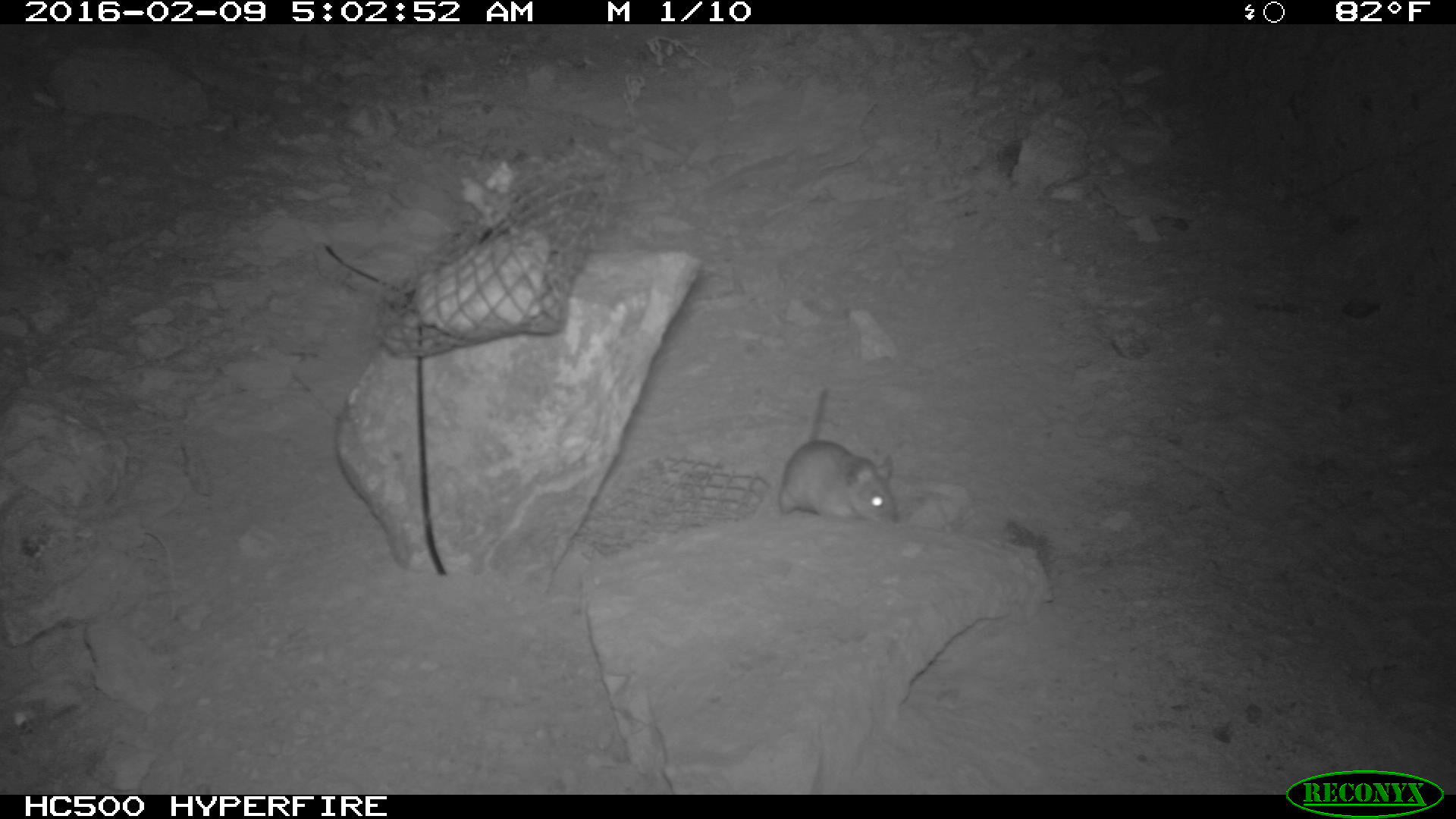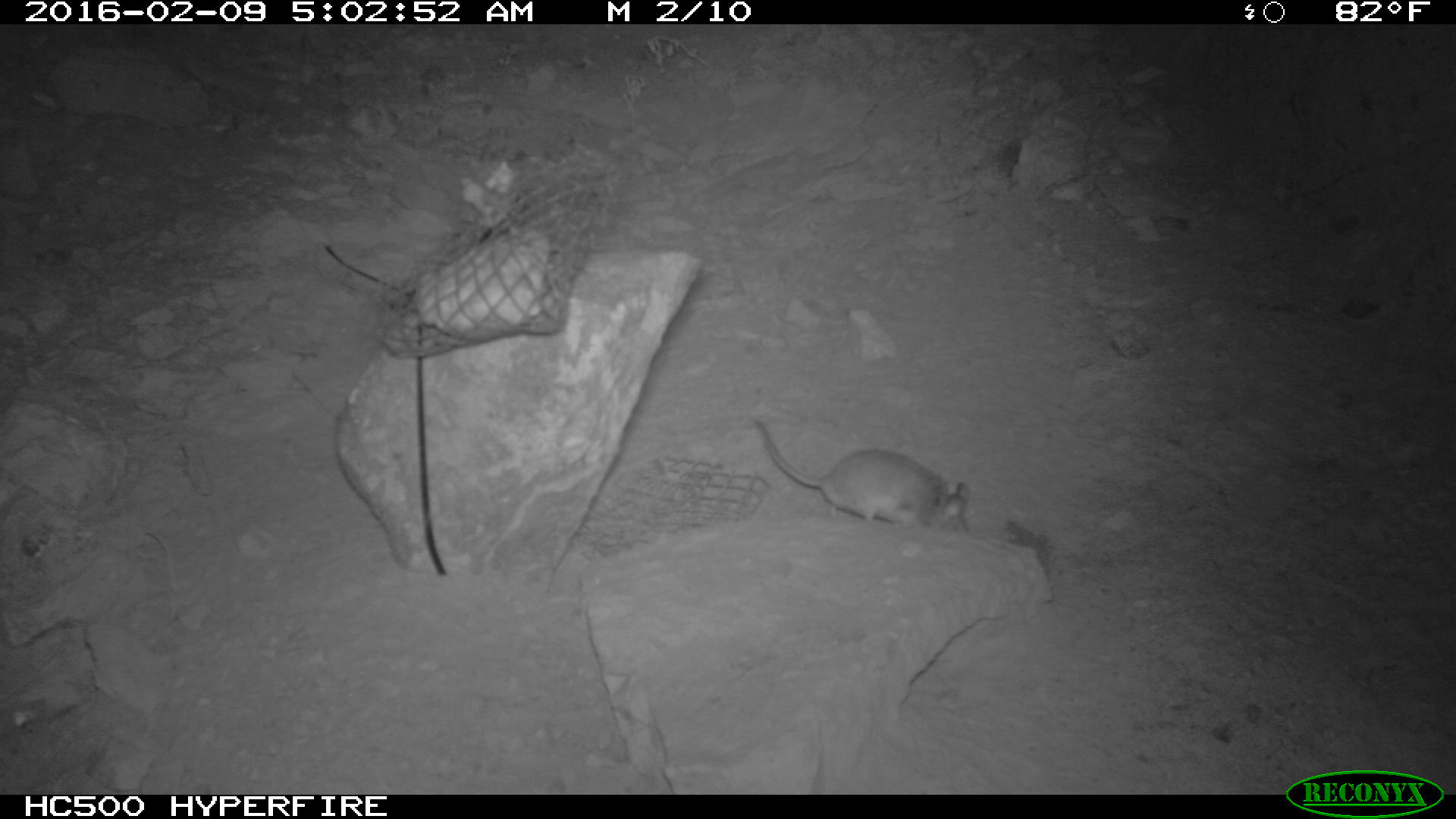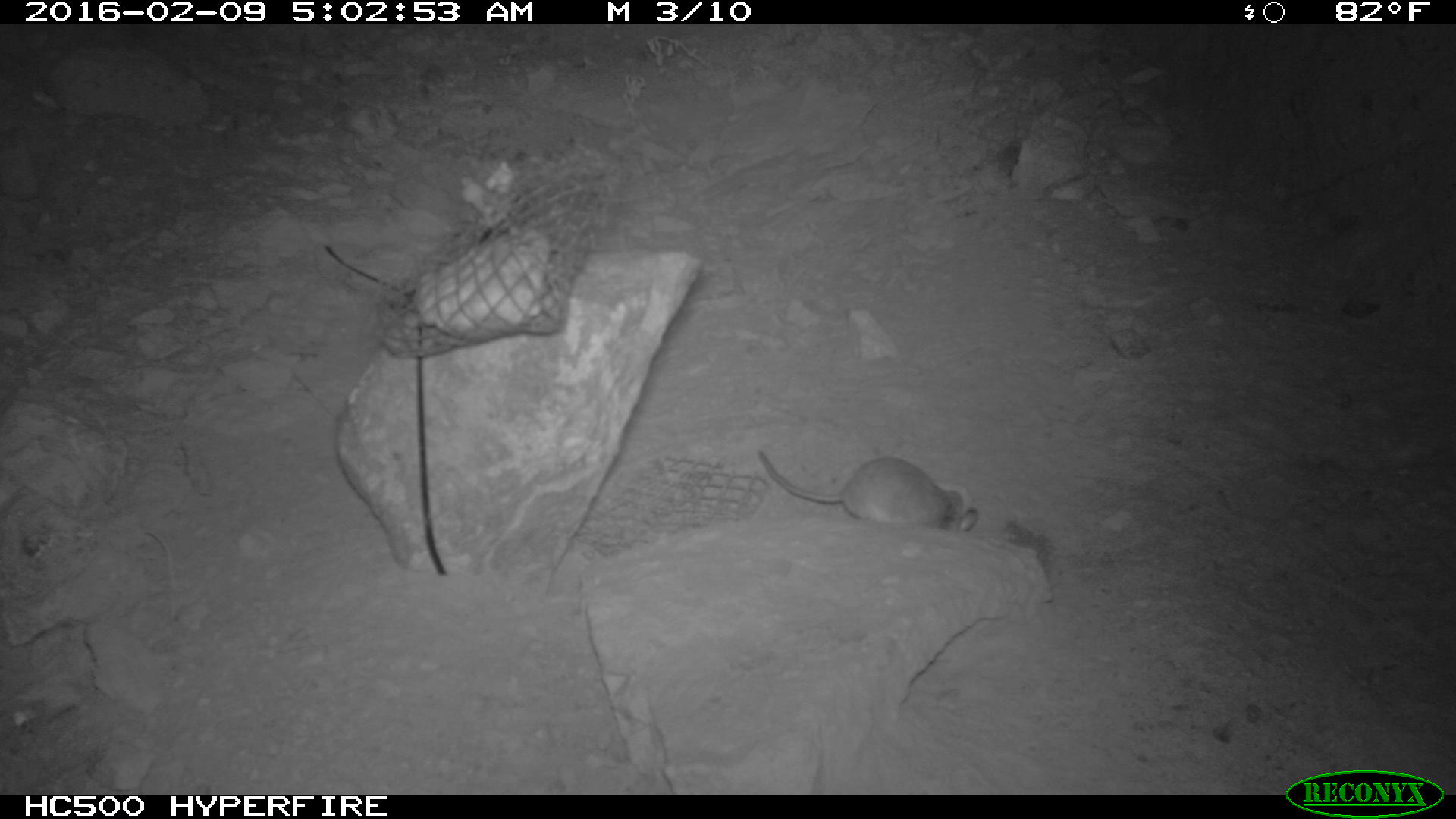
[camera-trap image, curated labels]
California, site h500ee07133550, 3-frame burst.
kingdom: Animalia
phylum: Chordata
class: Mammalia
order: Rodentia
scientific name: Rodentia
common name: rodent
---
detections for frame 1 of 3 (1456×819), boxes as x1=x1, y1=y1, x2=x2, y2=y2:
rodent: x1=780, y1=383, x2=899, y2=528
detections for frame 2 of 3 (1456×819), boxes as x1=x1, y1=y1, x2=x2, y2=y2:
rodent: x1=755, y1=422, x2=970, y2=533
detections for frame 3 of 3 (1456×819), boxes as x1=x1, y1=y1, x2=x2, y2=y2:
rodent: x1=756, y1=447, x2=981, y2=534